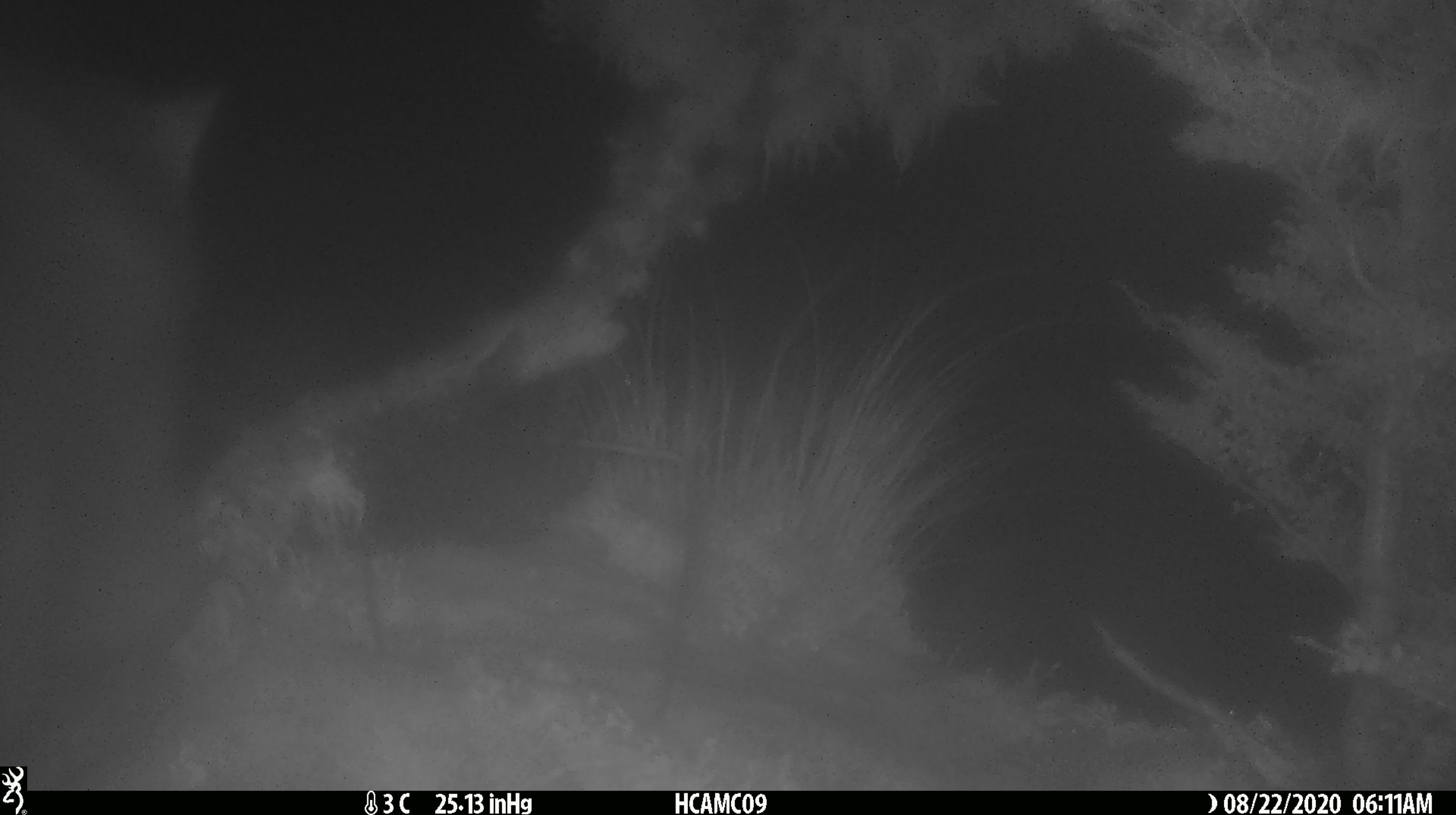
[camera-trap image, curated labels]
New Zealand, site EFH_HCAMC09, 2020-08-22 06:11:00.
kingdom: Animalia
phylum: Chordata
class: Mammalia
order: Diprotodontia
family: Phalangeridae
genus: Trichosurus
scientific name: Trichosurus vulpecula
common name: common brushtail possum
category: possum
Possum (common brushtail possum) (Trichosurus vulpecula).